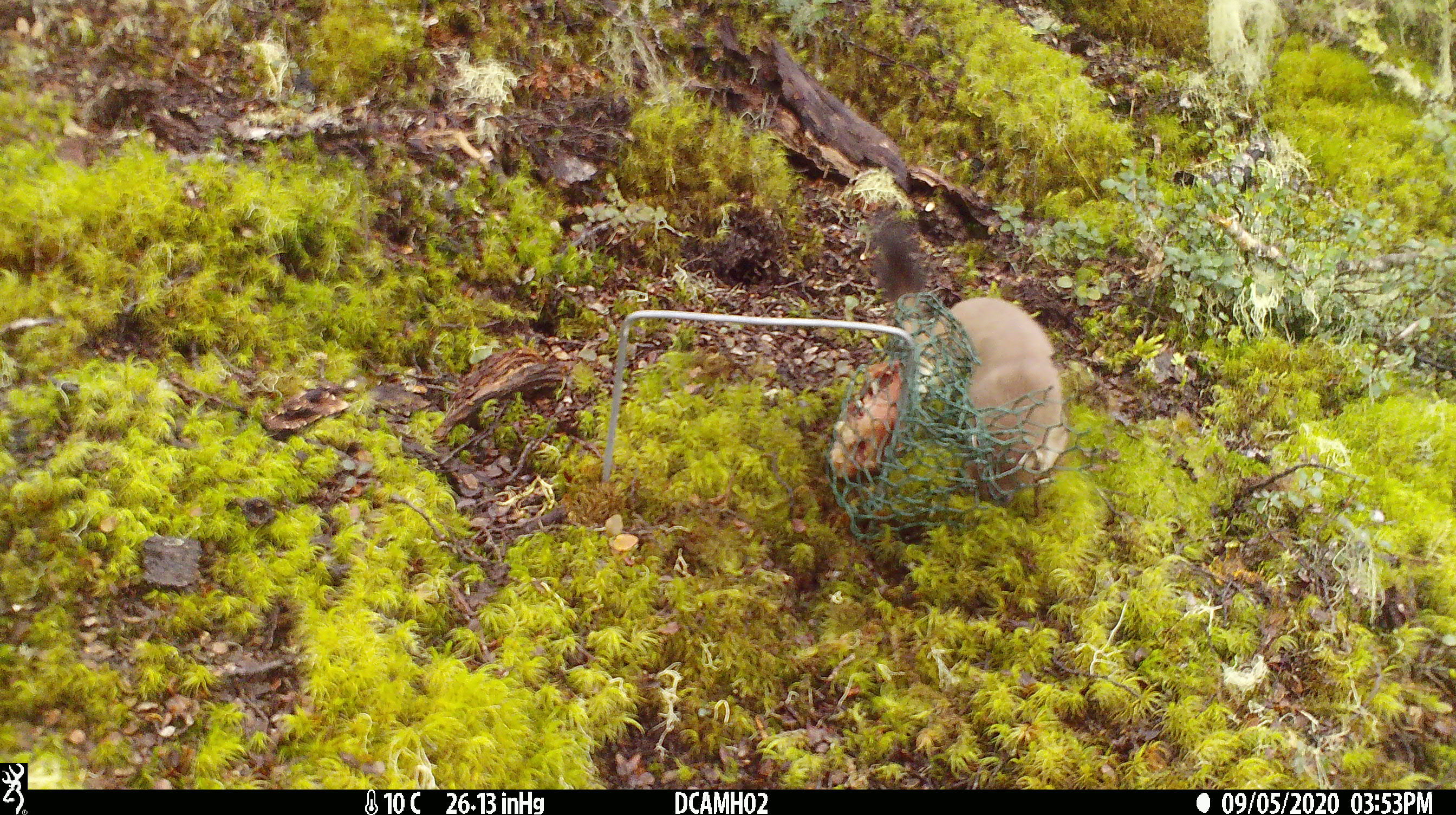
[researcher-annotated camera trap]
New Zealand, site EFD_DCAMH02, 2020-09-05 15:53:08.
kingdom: Animalia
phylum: Chordata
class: Mammalia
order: Carnivora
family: Mustelidae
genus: Mustela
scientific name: Mustela erminea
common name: stoat